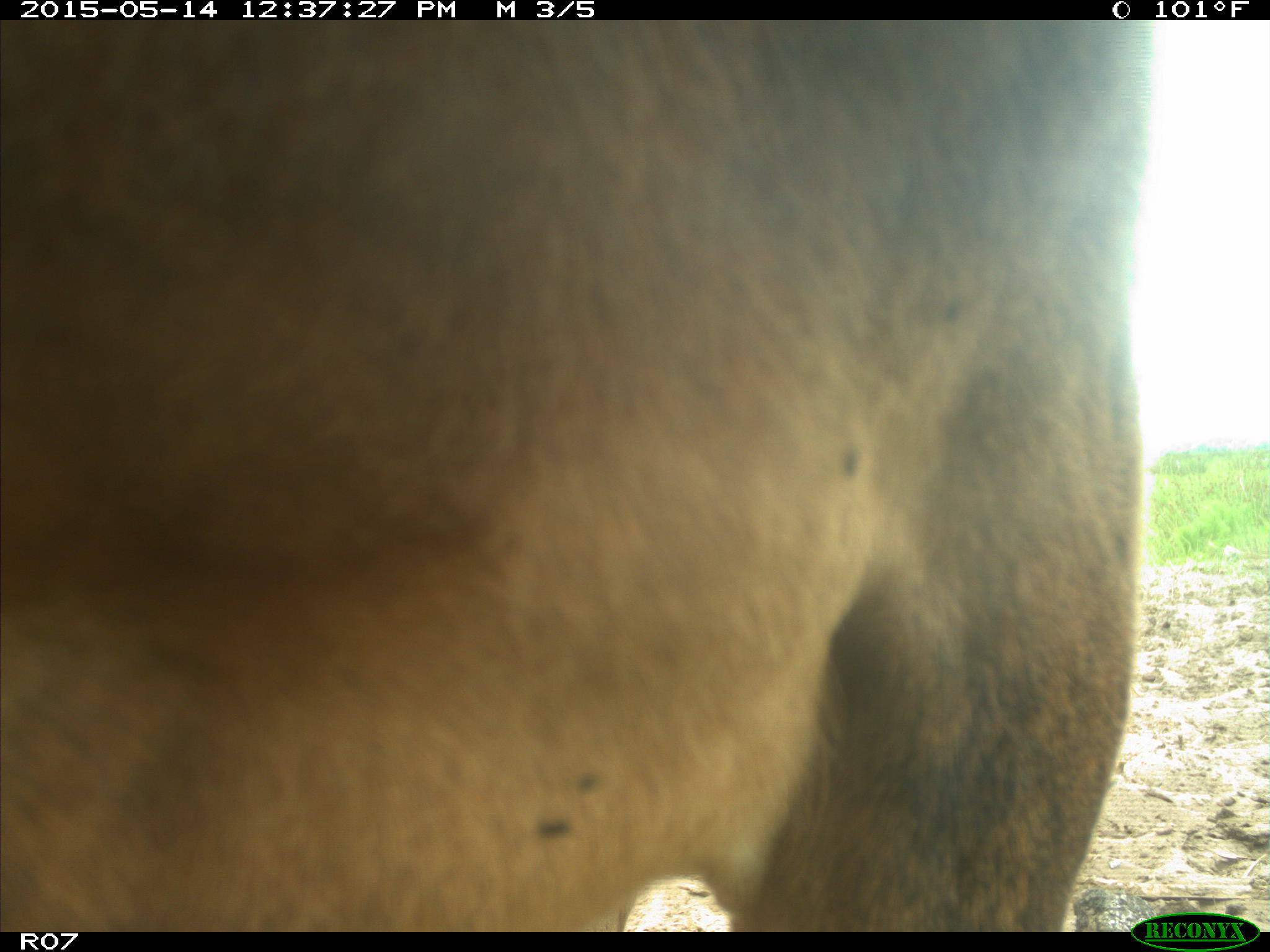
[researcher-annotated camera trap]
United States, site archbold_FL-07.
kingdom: Animalia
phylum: Chordata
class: Mammalia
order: Artiodactyla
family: Bovidae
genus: Bos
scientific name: Bos taurus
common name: domestic cow